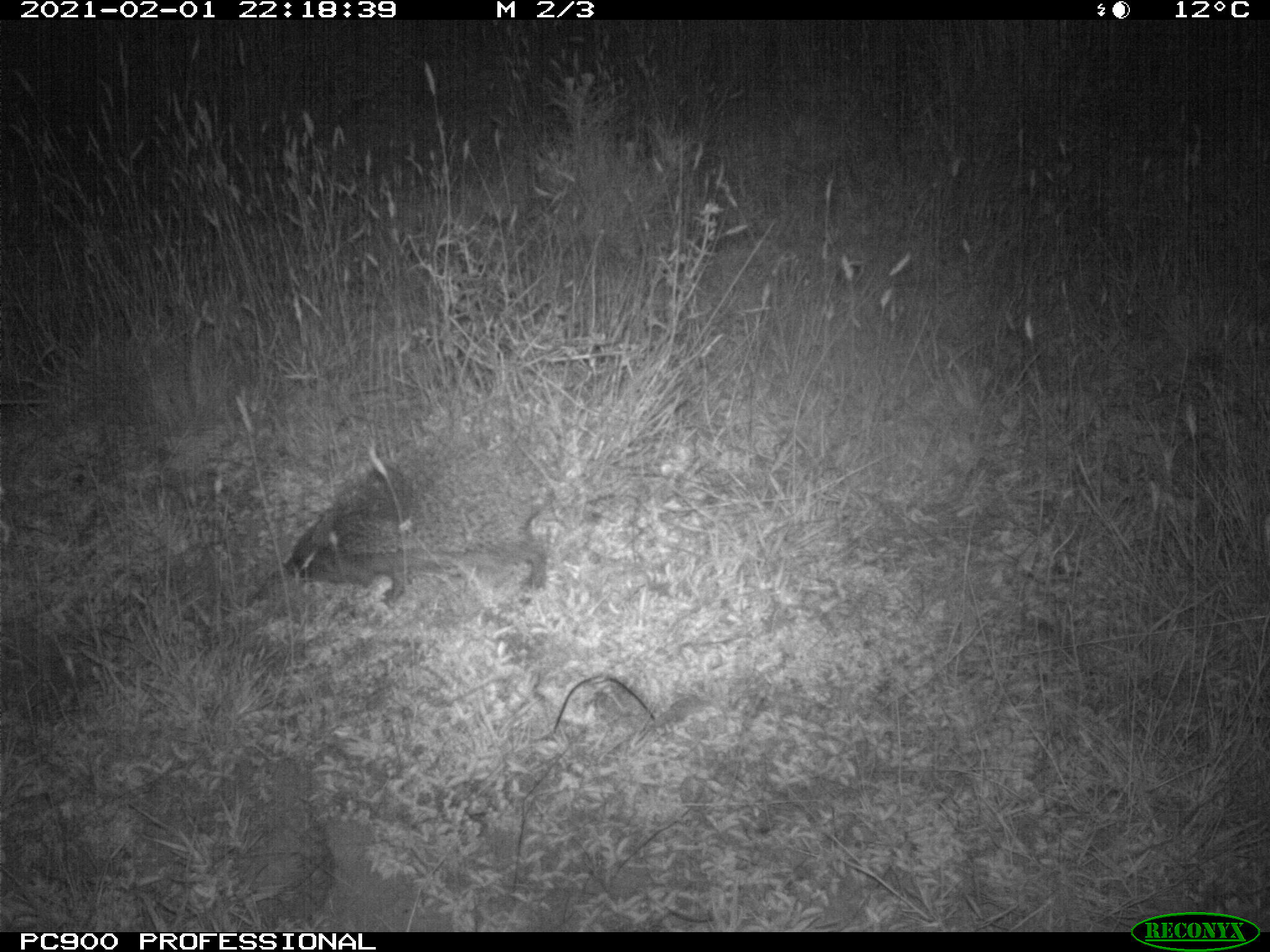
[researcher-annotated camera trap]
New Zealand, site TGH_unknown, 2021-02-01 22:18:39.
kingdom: Animalia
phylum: Chordata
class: Mammalia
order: Eulipotyphla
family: Erinaceidae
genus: Erinaceus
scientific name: Erinaceus europaeus europaeus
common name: european hedgehog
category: hedgehog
Hedgehog (european hedgehog) (Erinaceus europaeus europaeus).